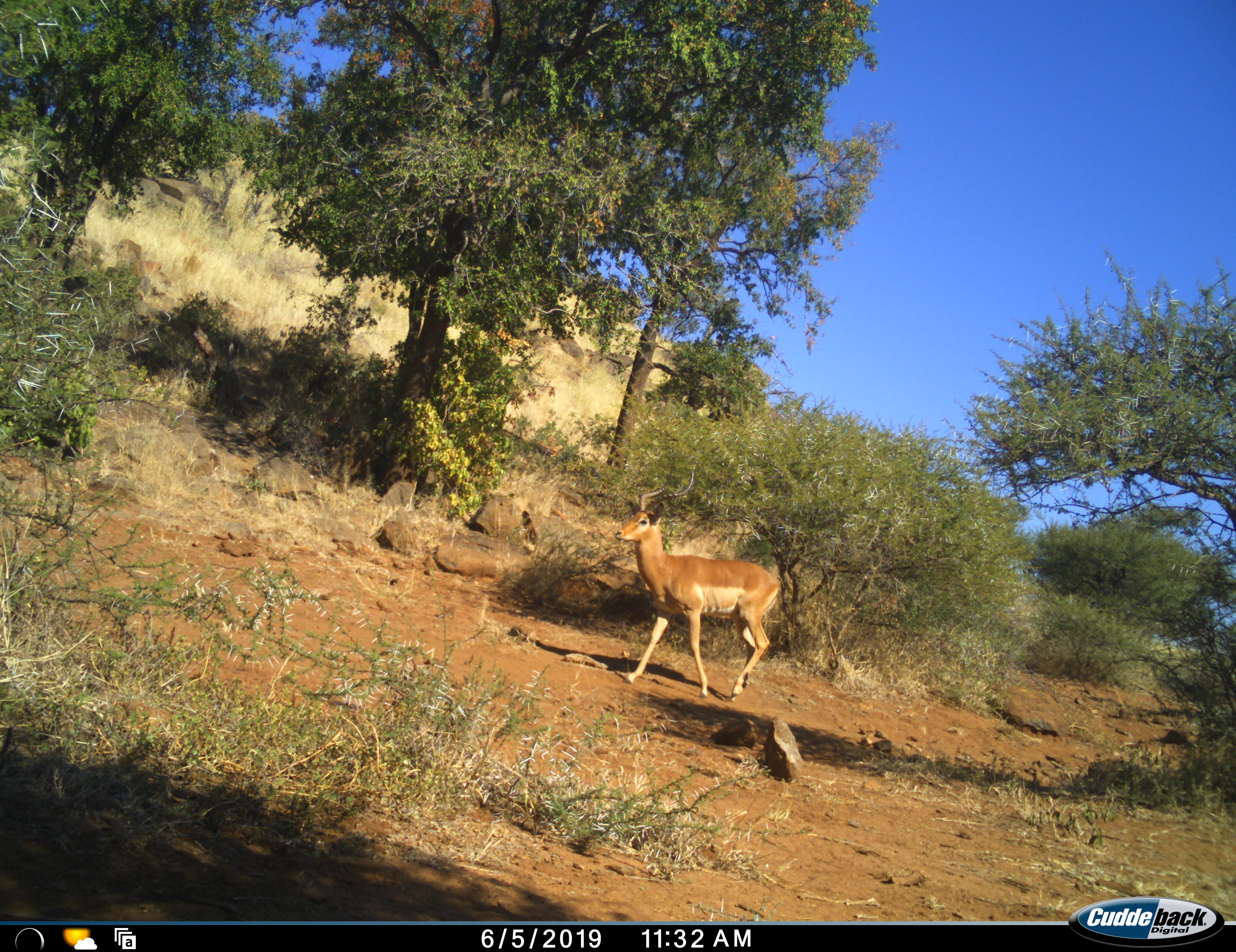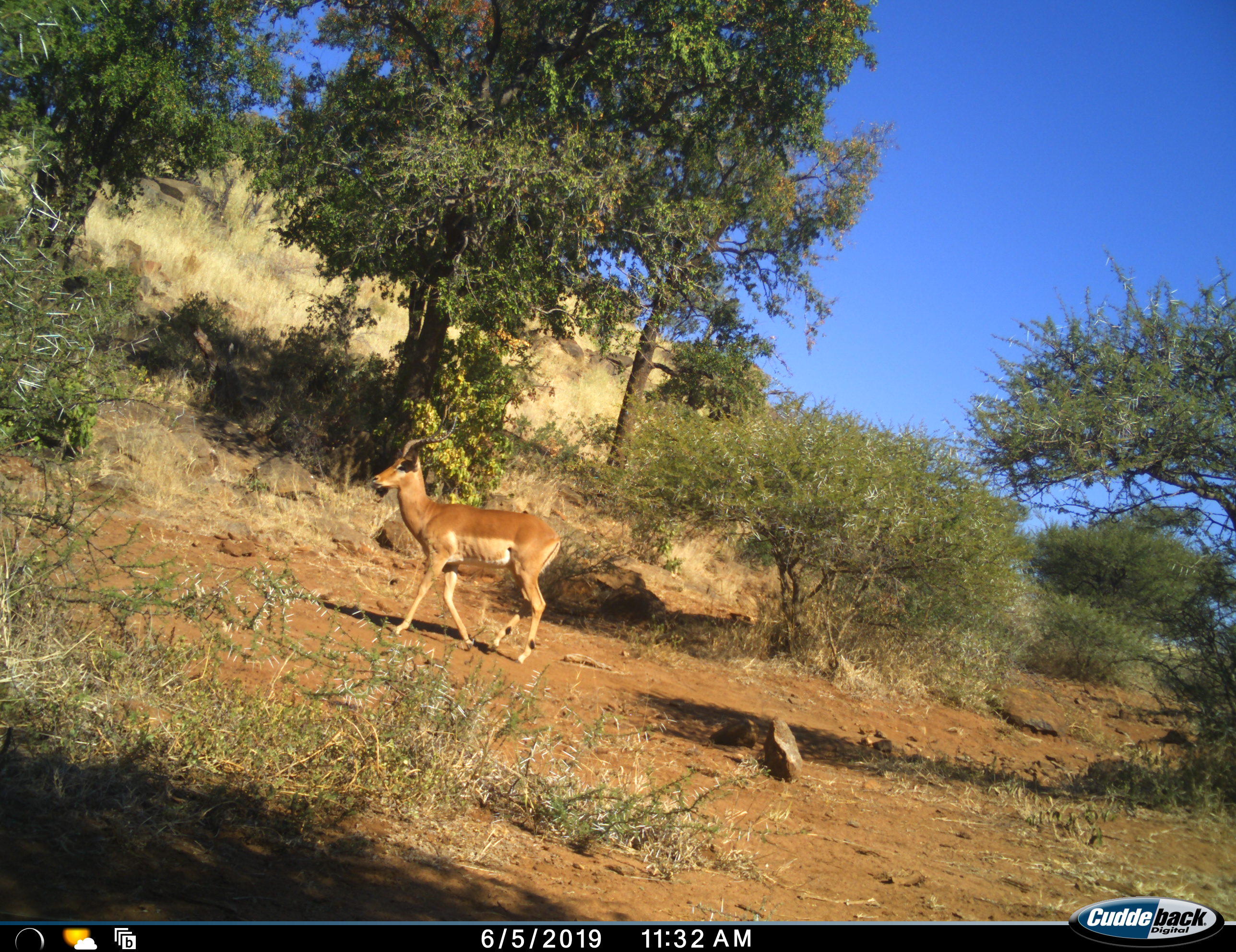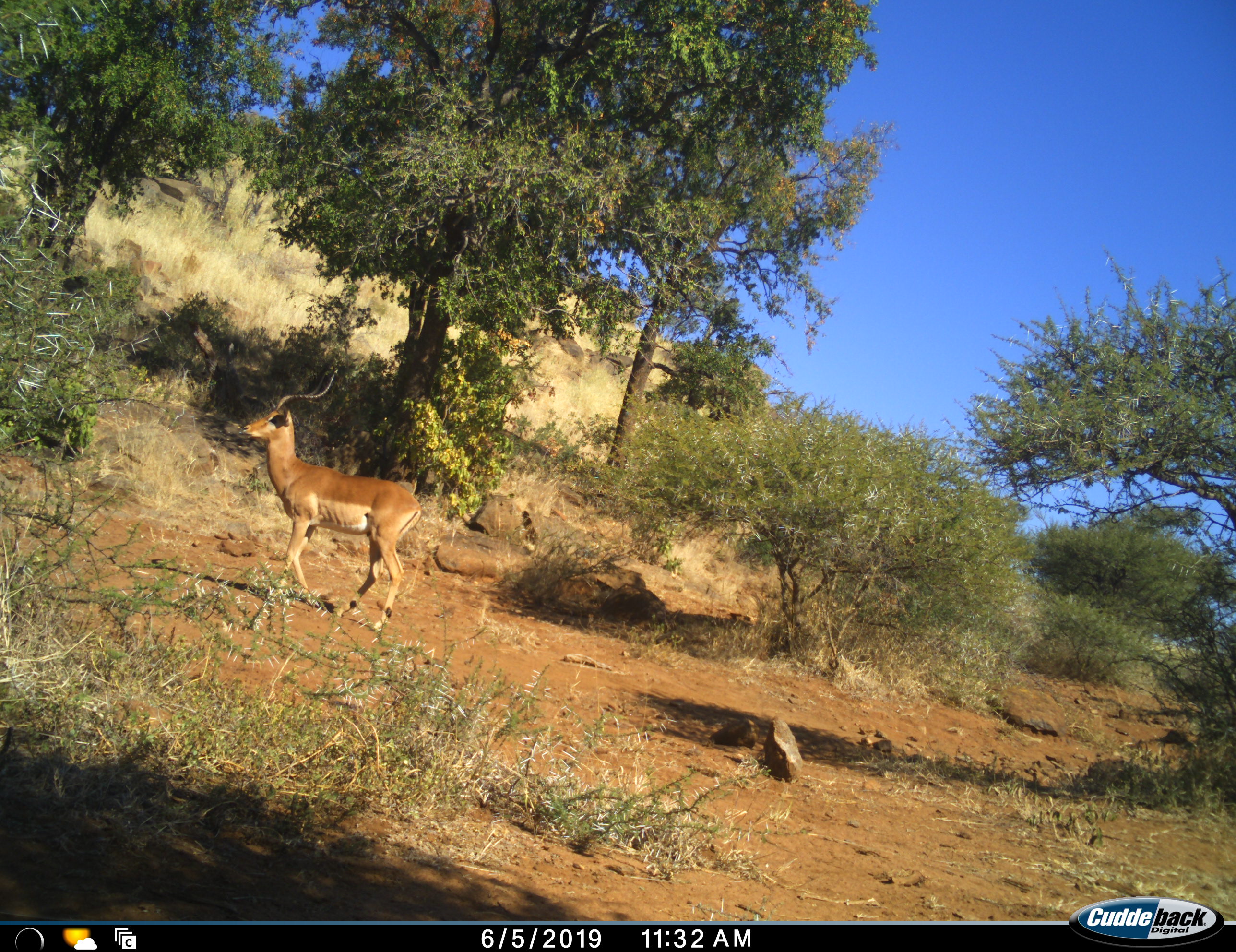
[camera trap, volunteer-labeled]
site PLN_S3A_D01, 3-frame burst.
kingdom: Animalia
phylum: Chordata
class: Mammalia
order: Artiodactyla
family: Bovidae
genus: Aepyceros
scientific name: Aepyceros melampus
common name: impala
Impala (Aepyceros melampus), count 1. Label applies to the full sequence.